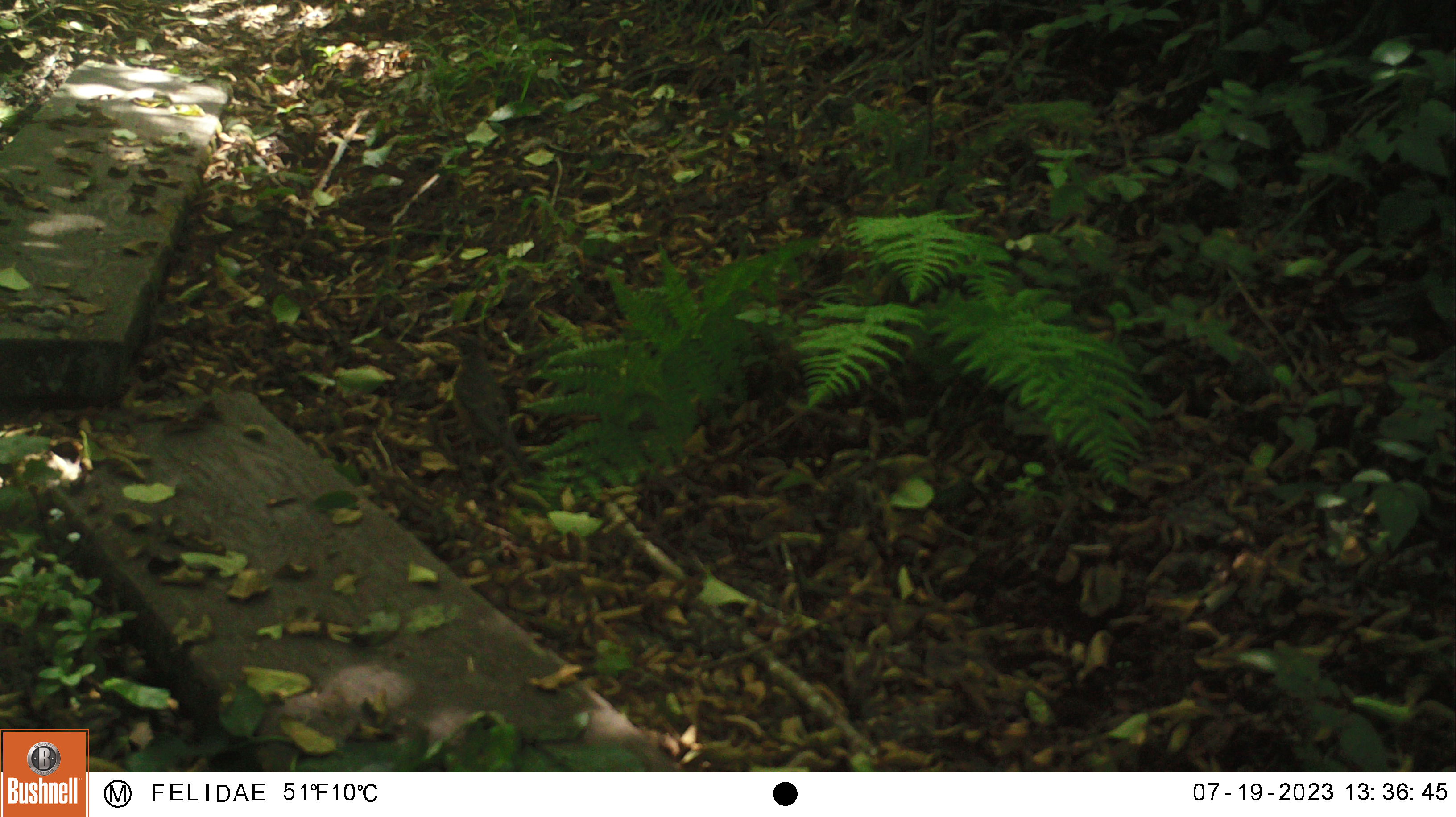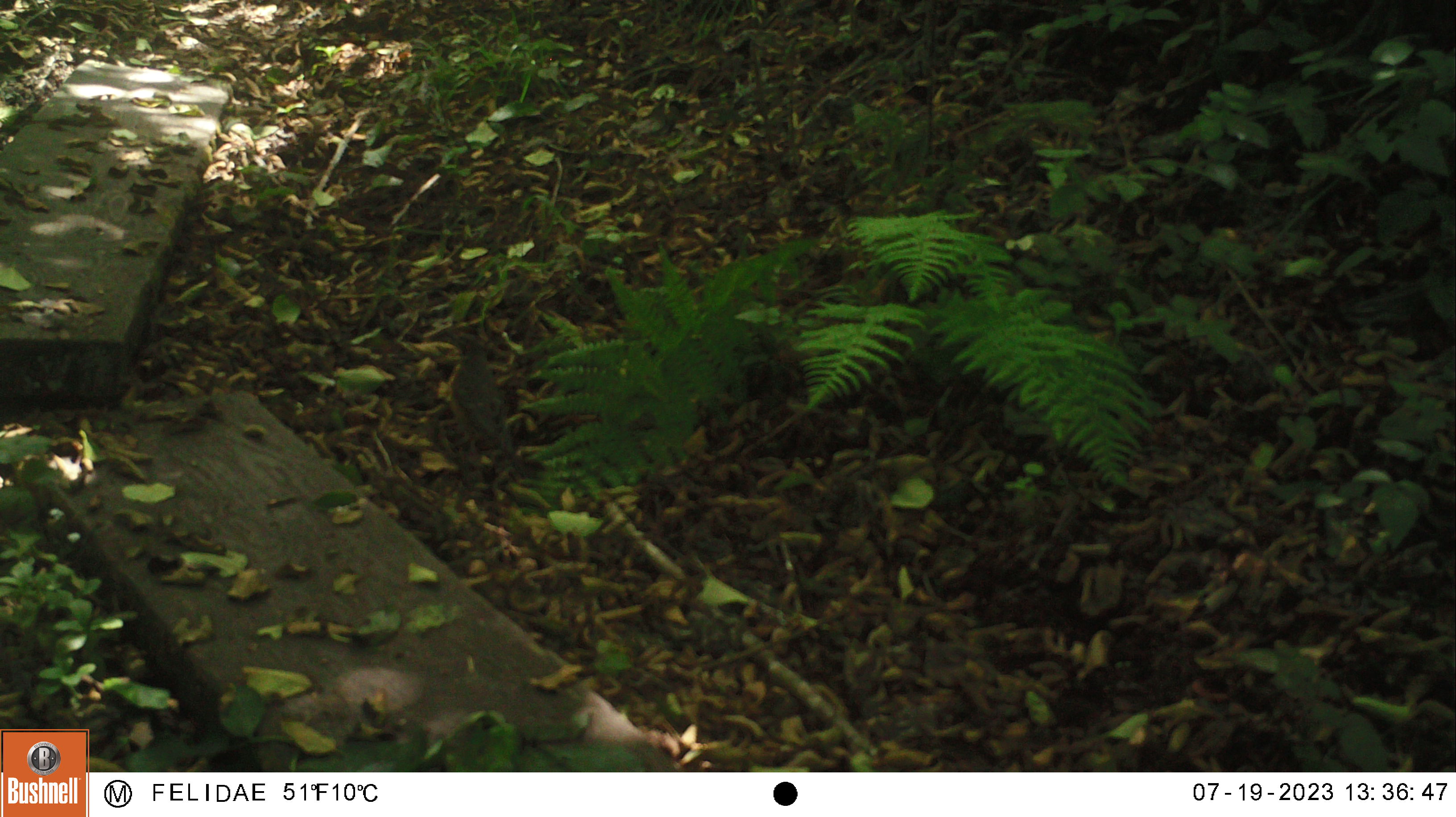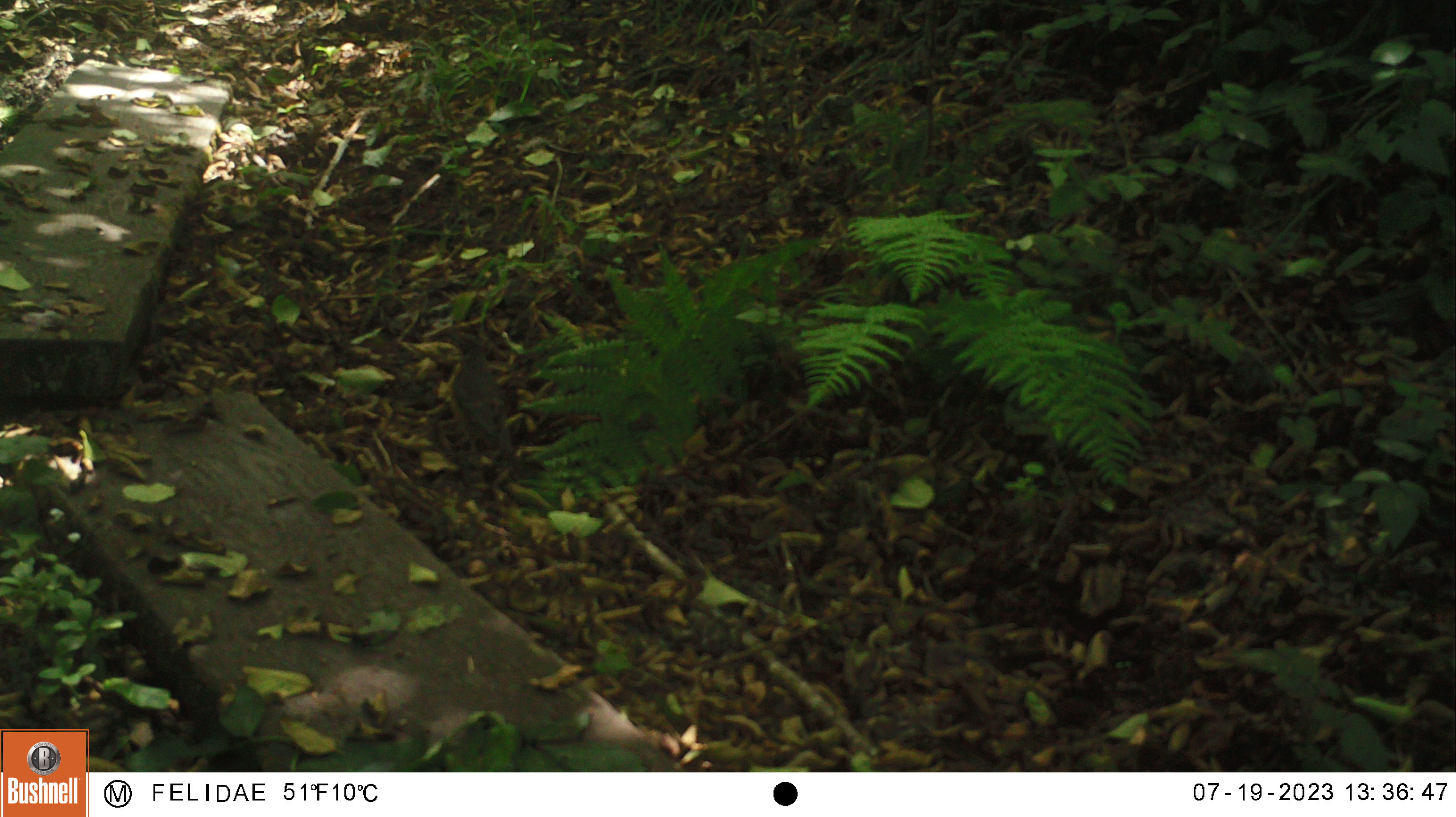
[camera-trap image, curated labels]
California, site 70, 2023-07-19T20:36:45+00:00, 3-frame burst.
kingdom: Animalia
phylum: Chordata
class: Aves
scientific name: Aves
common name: bird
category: unknown bird